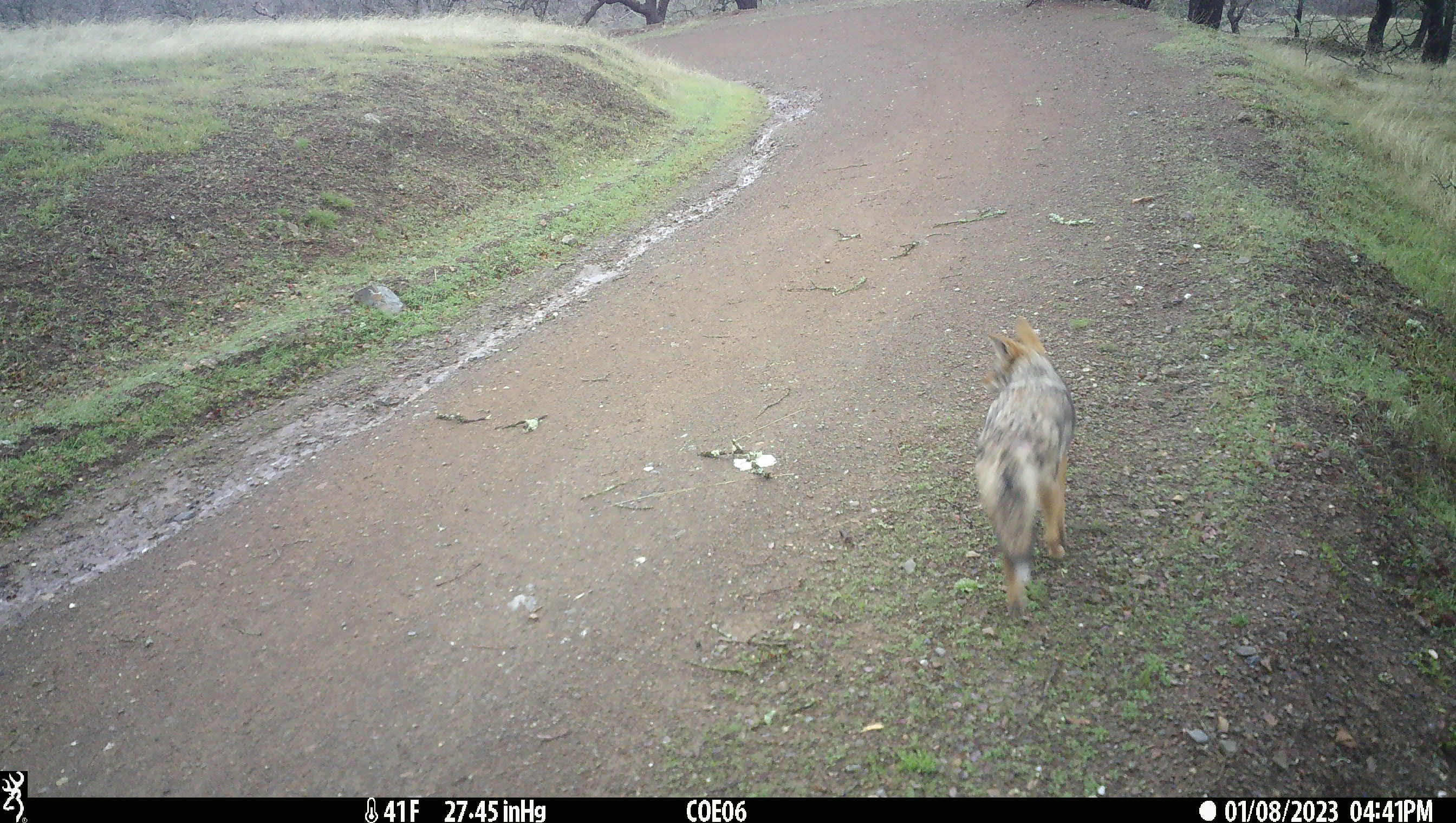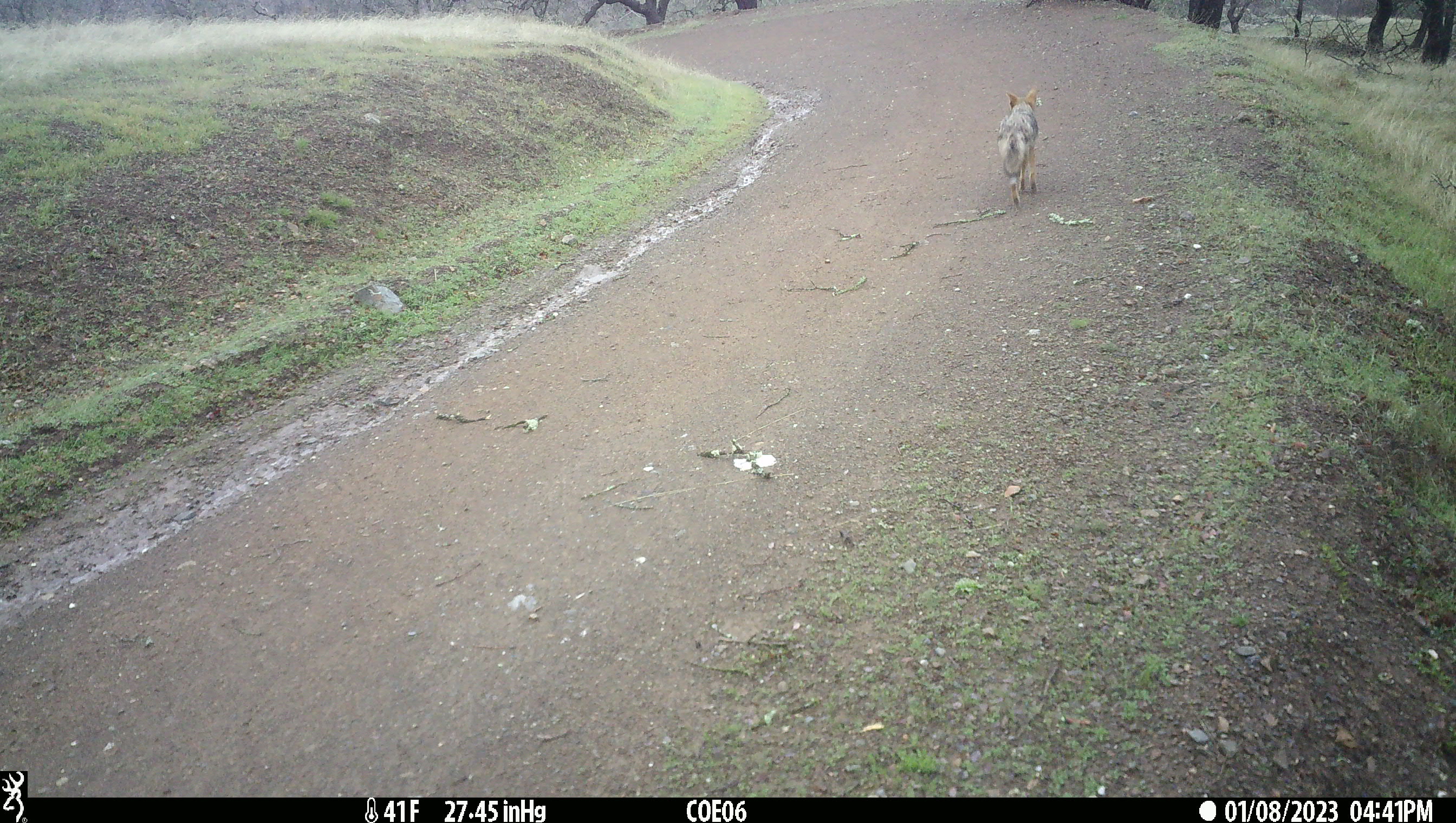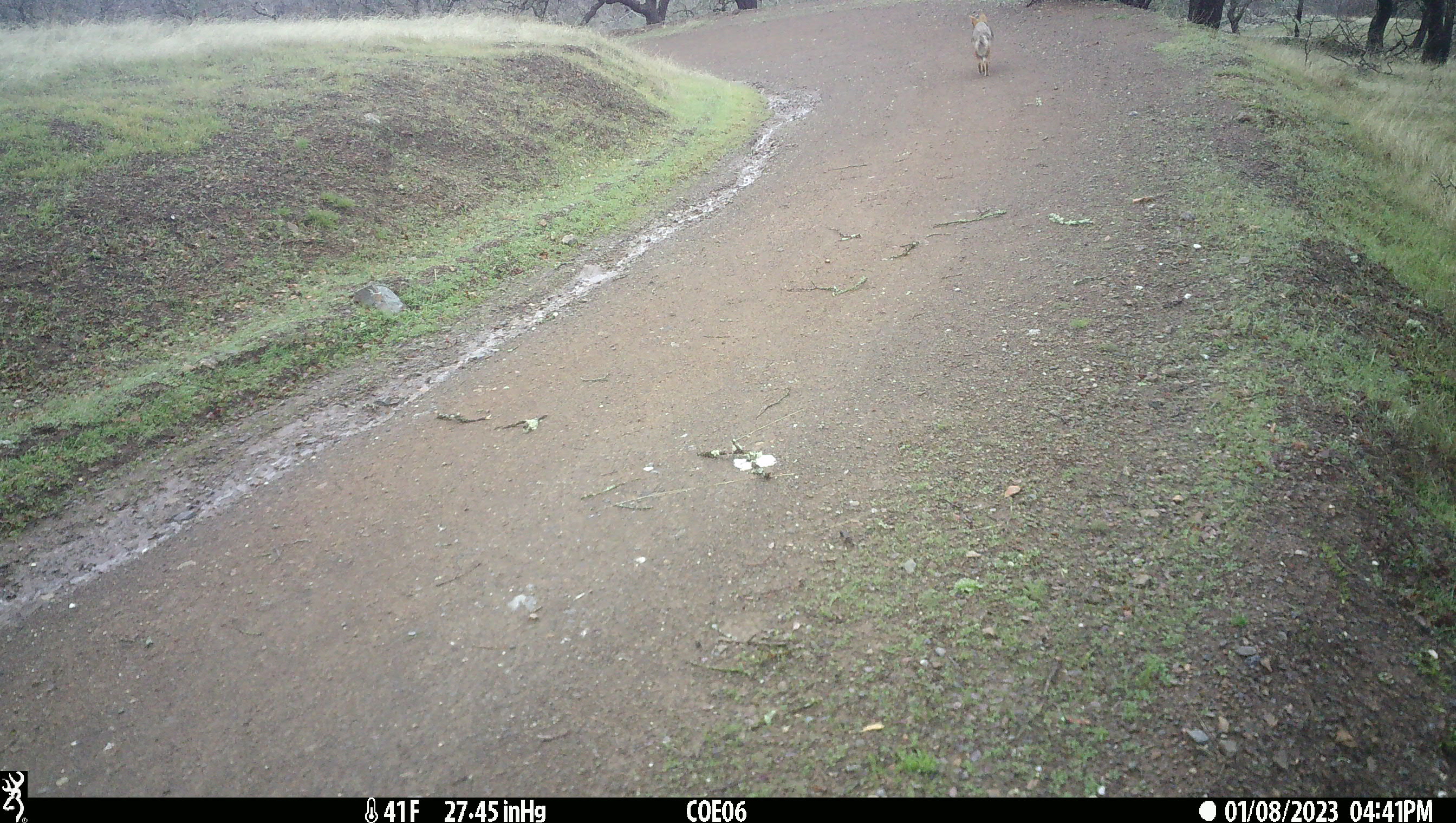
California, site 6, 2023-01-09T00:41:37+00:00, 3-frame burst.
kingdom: Animalia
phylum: Chordata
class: Mammalia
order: Carnivora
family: Canidae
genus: Canis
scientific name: Canis latrans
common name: coyote